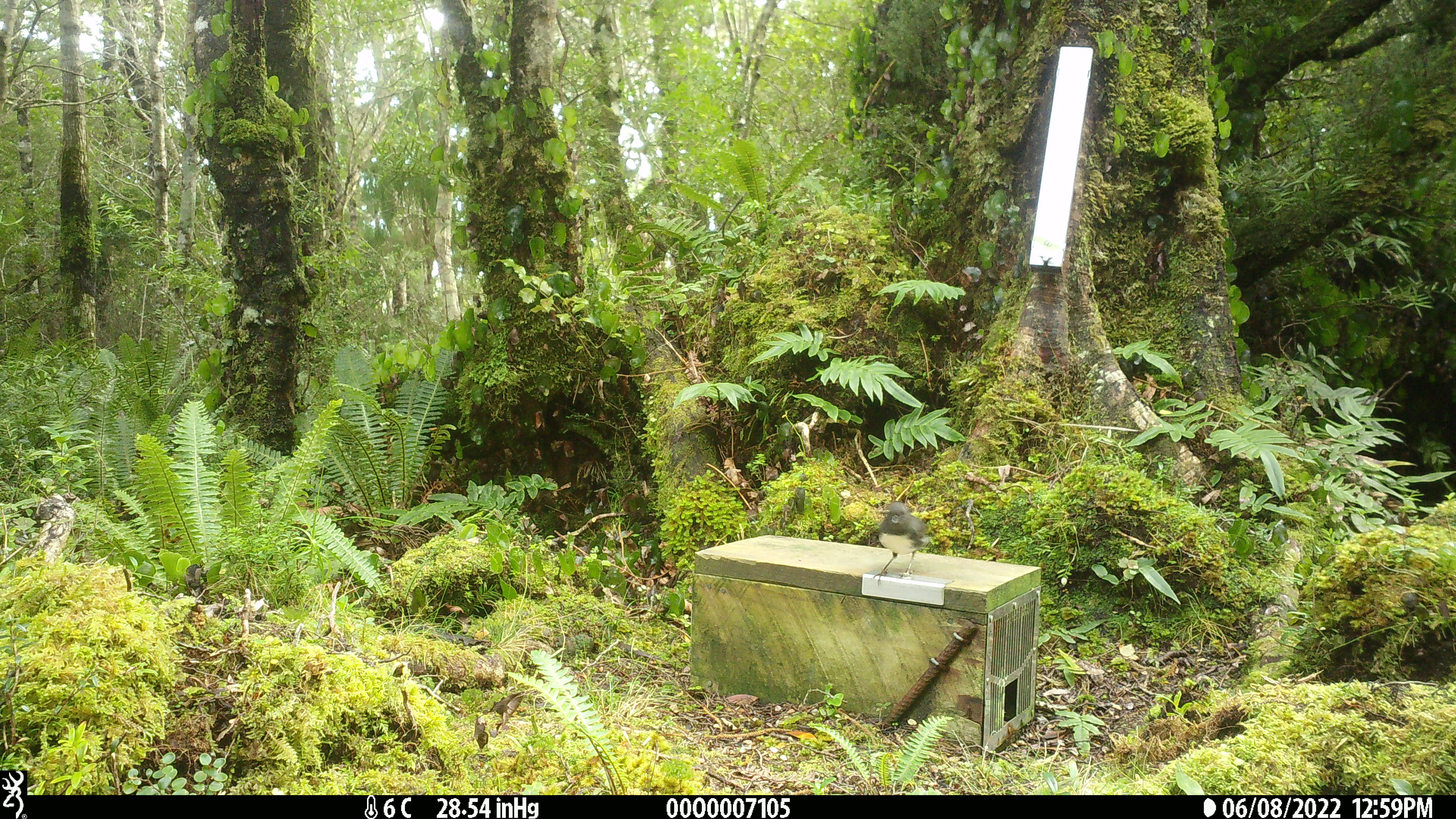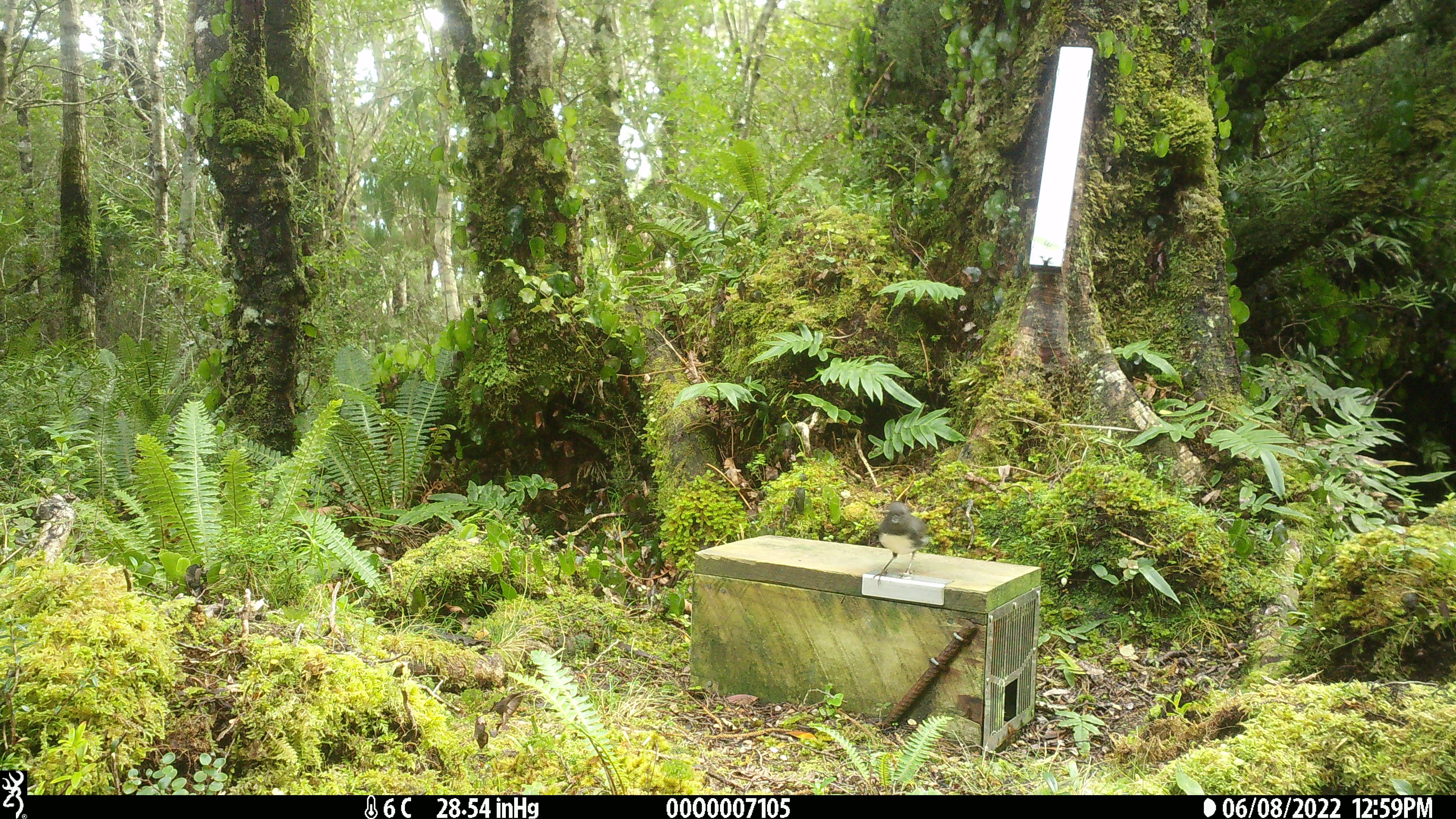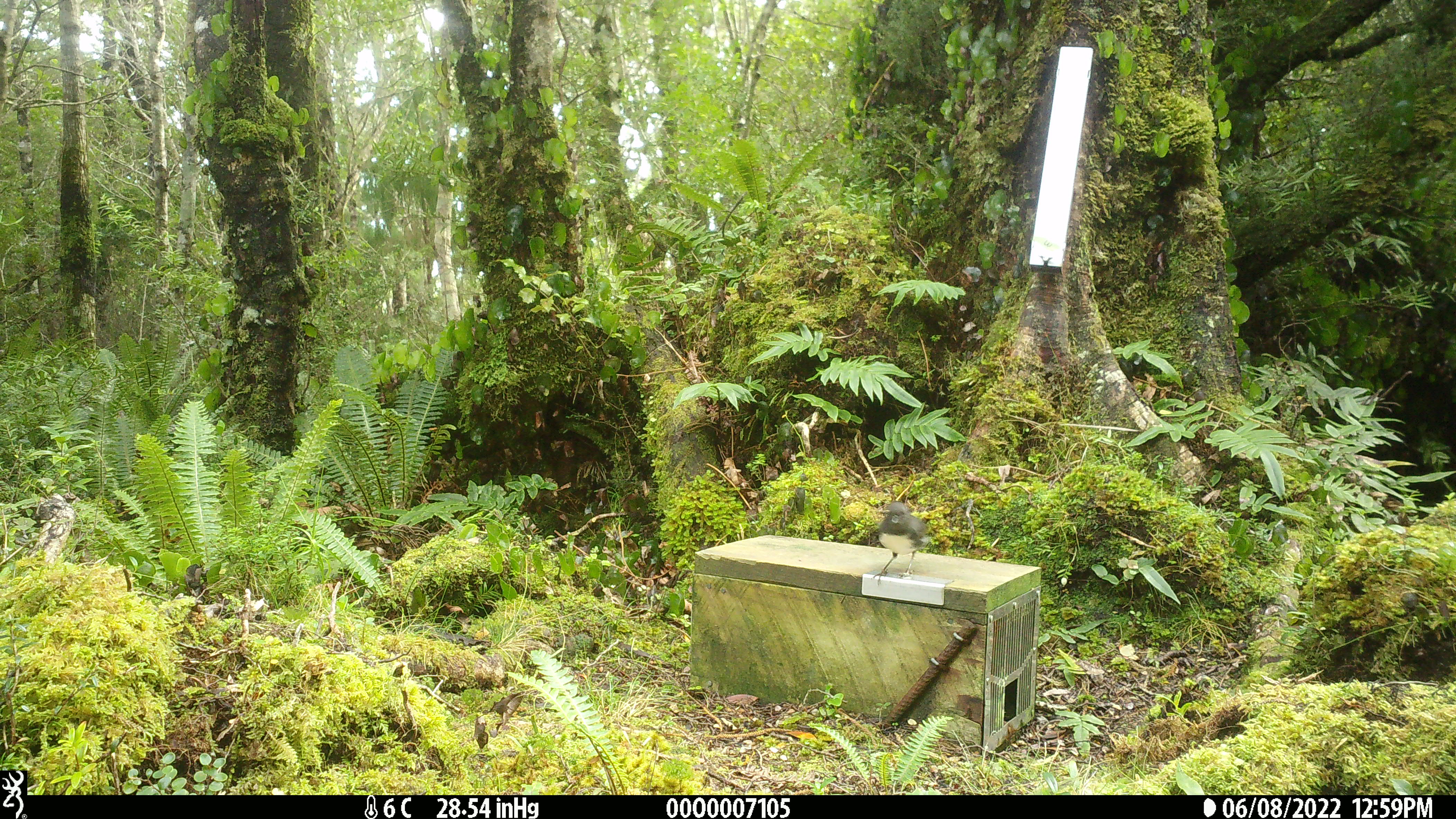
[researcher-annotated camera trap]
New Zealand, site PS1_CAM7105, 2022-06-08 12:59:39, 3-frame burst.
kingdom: Animalia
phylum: Chordata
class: Aves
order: Passeriformes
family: Petroicidae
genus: Petroica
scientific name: Petroica australis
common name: new zealand robin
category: robin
Robin (new zealand robin) (Petroica australis).